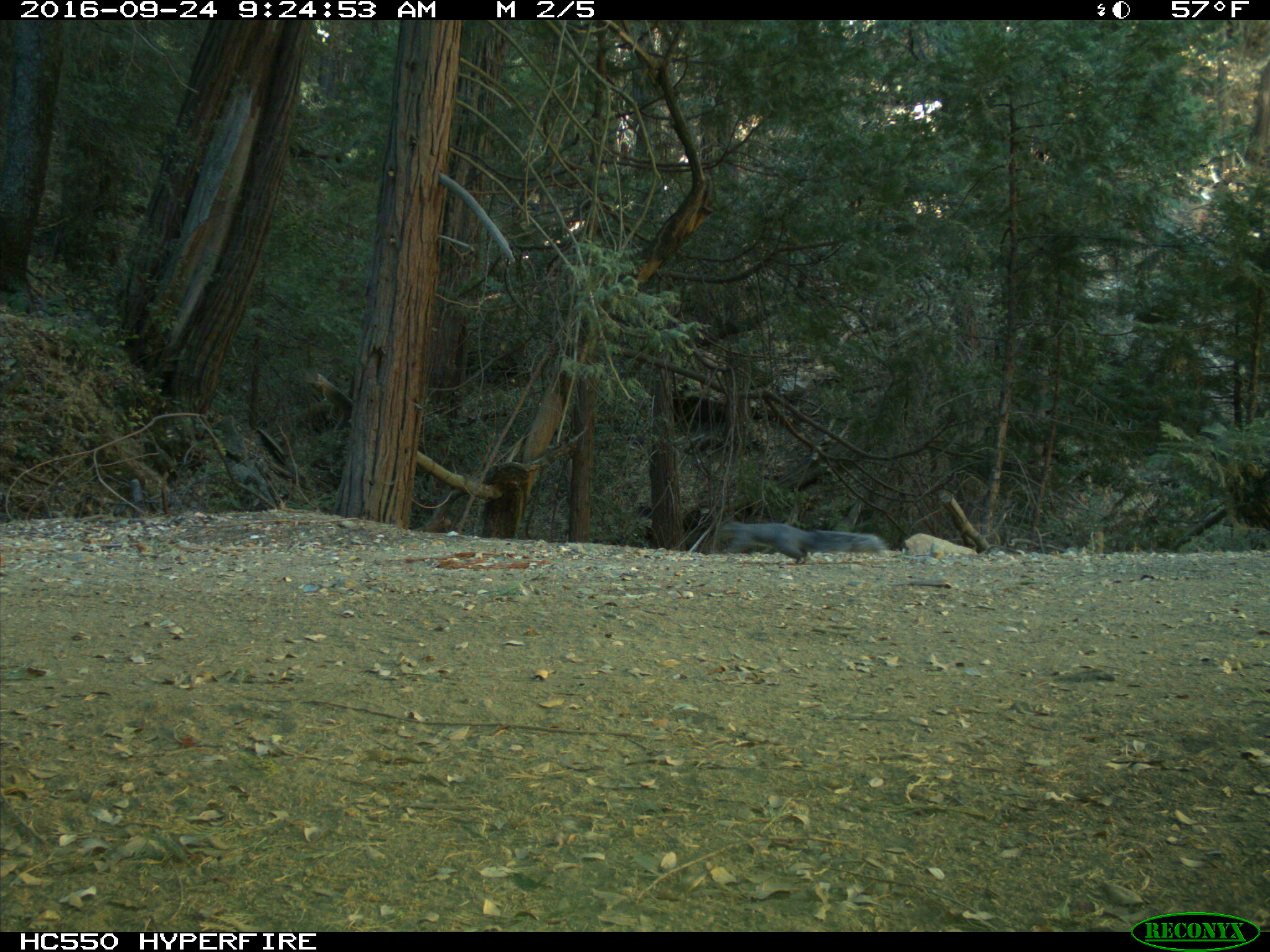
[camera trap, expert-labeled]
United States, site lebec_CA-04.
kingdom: Animalia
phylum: Chordata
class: Mammalia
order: Rodentia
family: Sciuridae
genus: Sciurus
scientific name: Sciurus carolinensis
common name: eastern gray squirrel